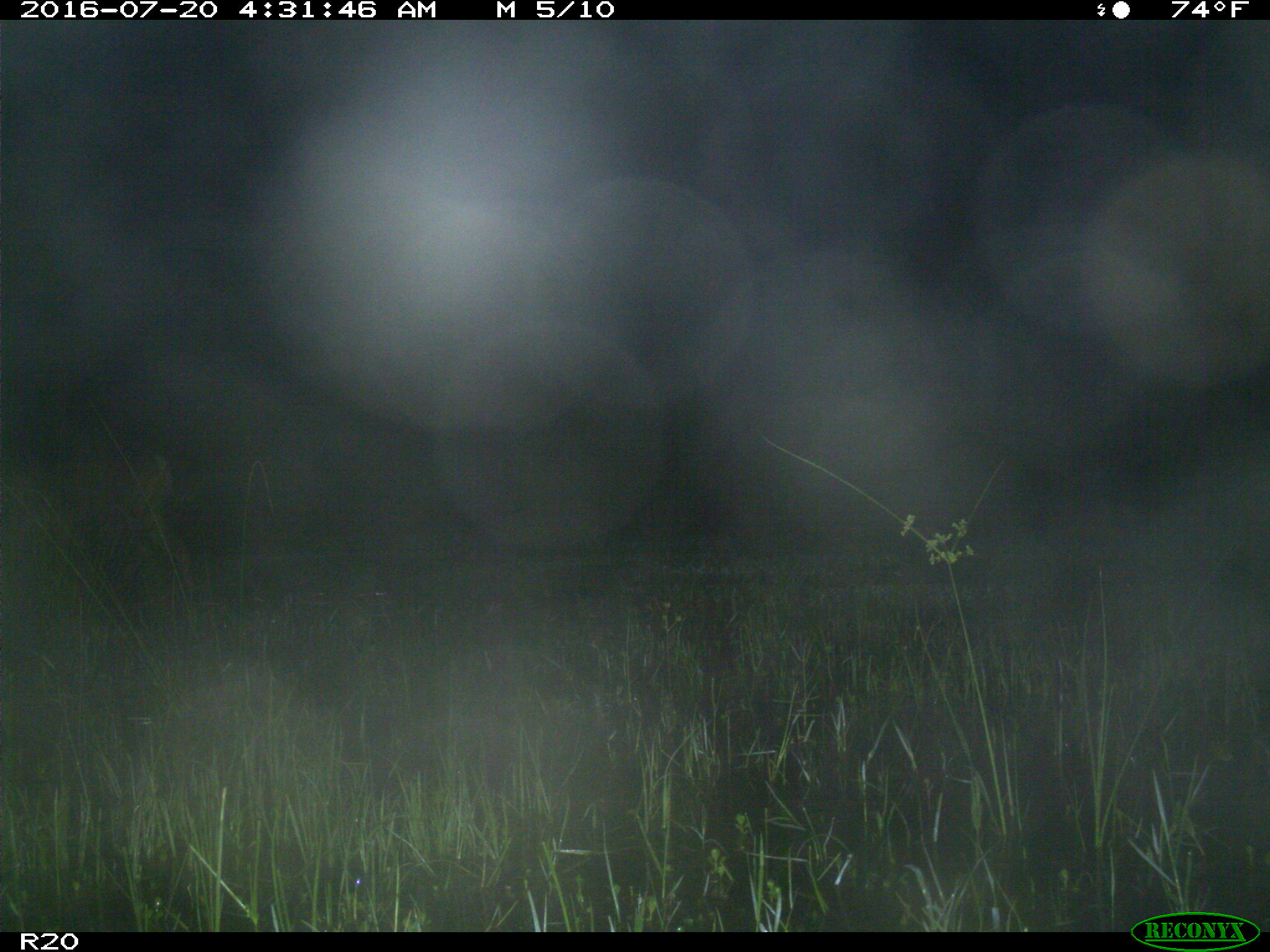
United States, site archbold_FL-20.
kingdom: Animalia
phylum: Chordata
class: Mammalia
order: Artiodactyla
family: Cervidae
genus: Odocoileus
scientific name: Odocoileus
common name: deer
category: unidentified deer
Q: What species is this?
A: Unidentified deer (deer) (Odocoileus).